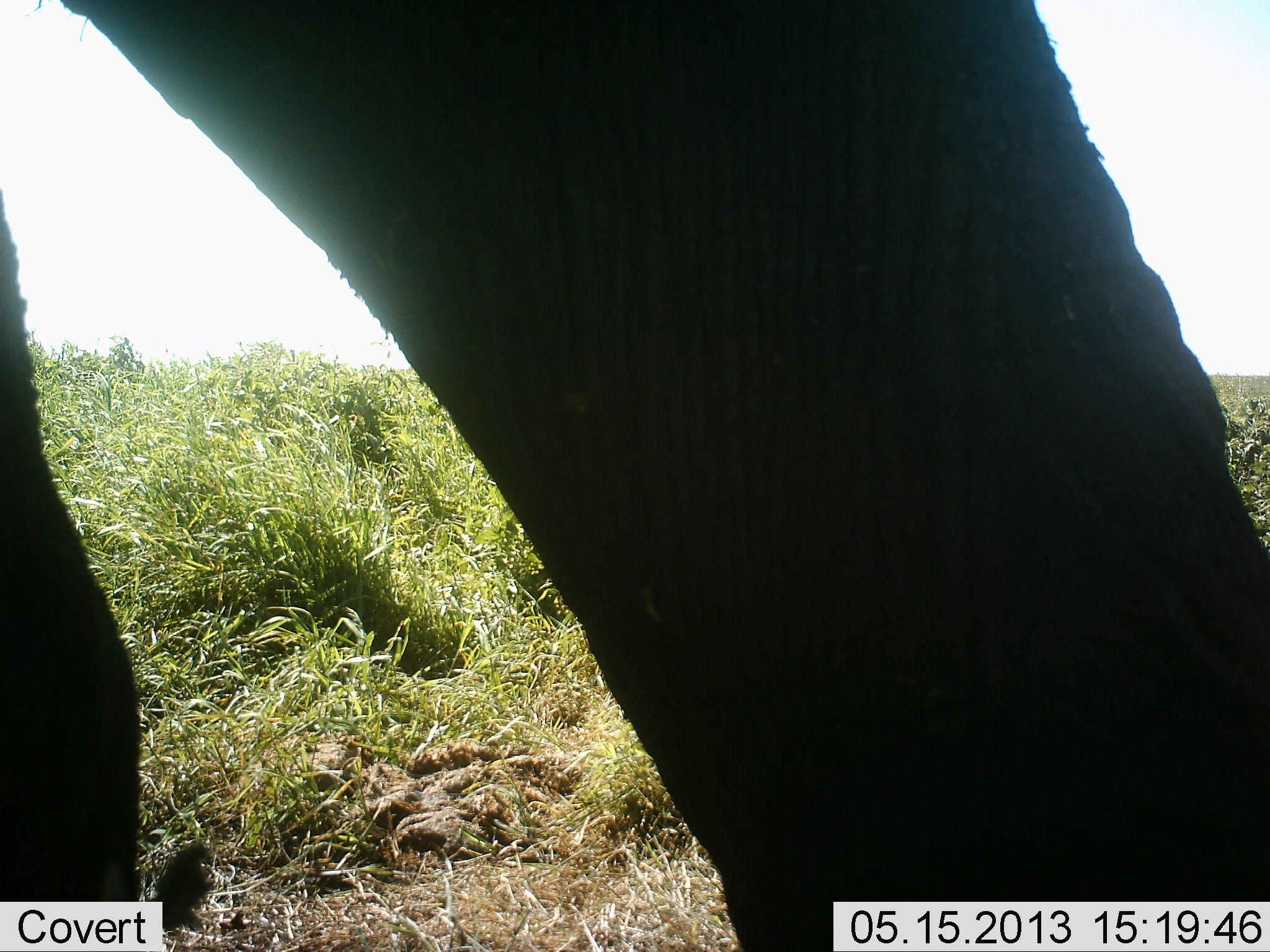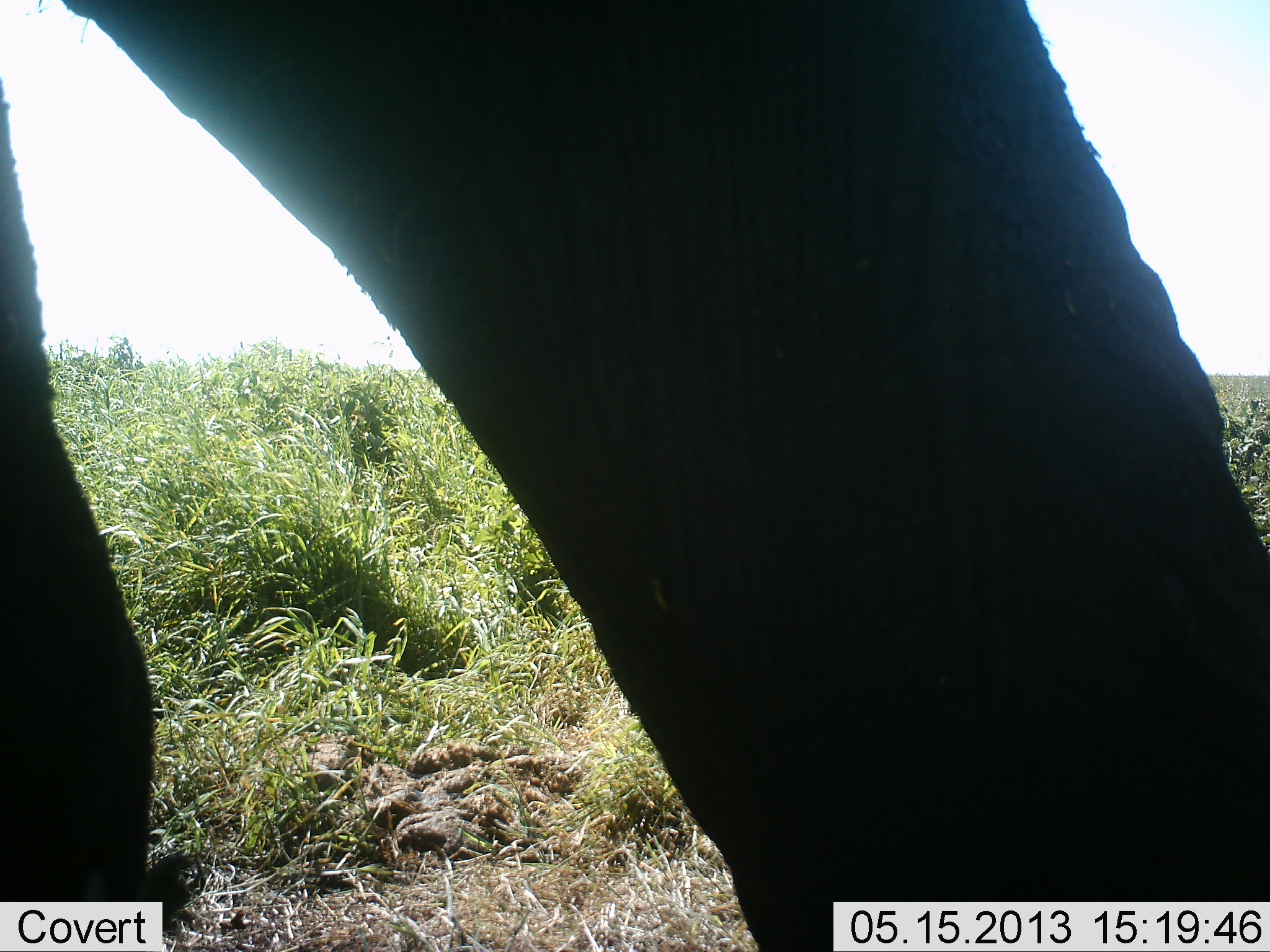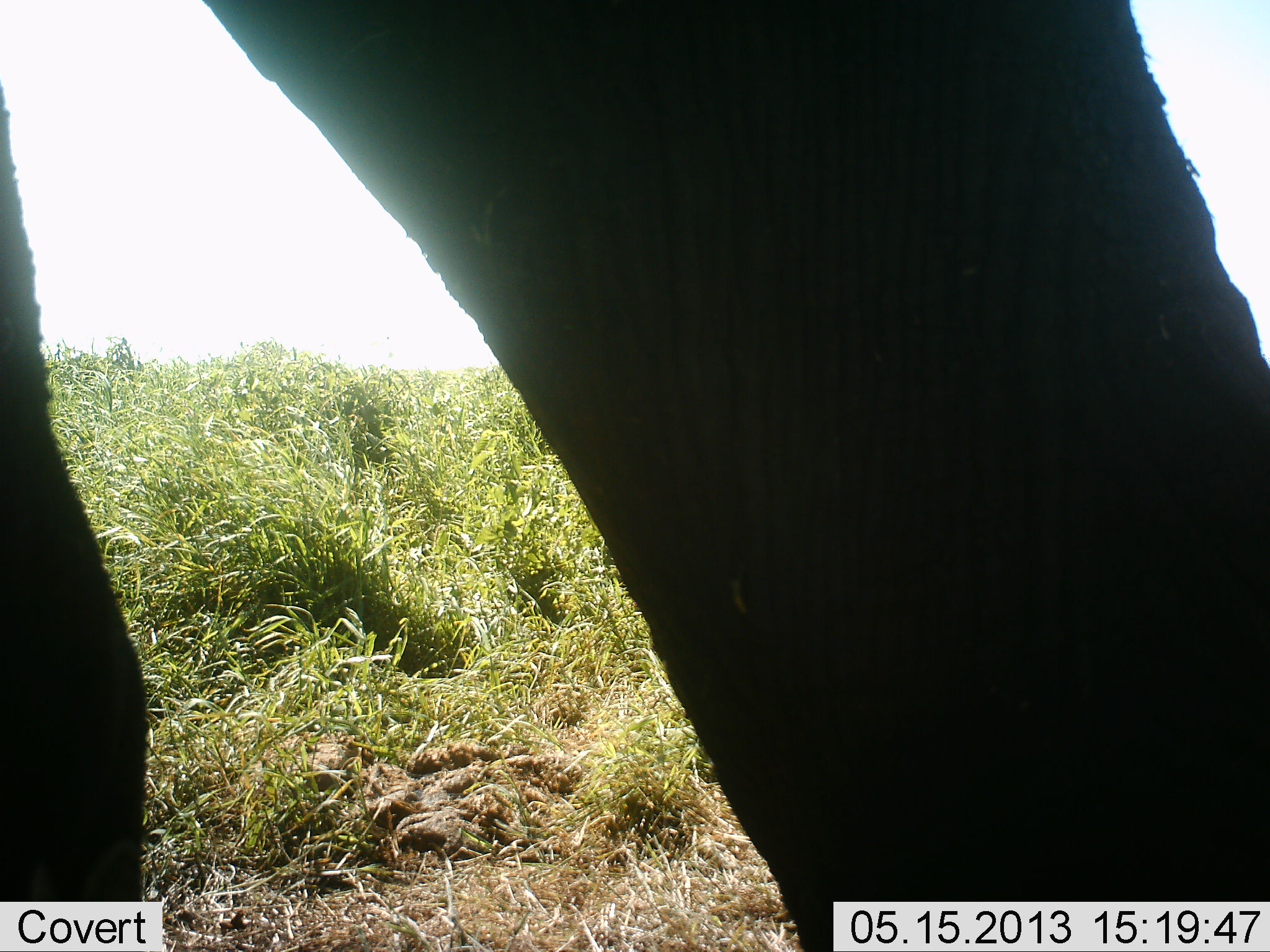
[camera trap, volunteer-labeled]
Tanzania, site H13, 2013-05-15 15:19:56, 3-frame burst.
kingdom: Animalia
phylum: Chordata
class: Mammalia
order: Proboscidea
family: Elephantidae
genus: Loxodonta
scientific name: Loxodonta africana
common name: african bush elephant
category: elephant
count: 1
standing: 77%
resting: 0%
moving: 19%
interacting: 0%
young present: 0%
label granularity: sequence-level